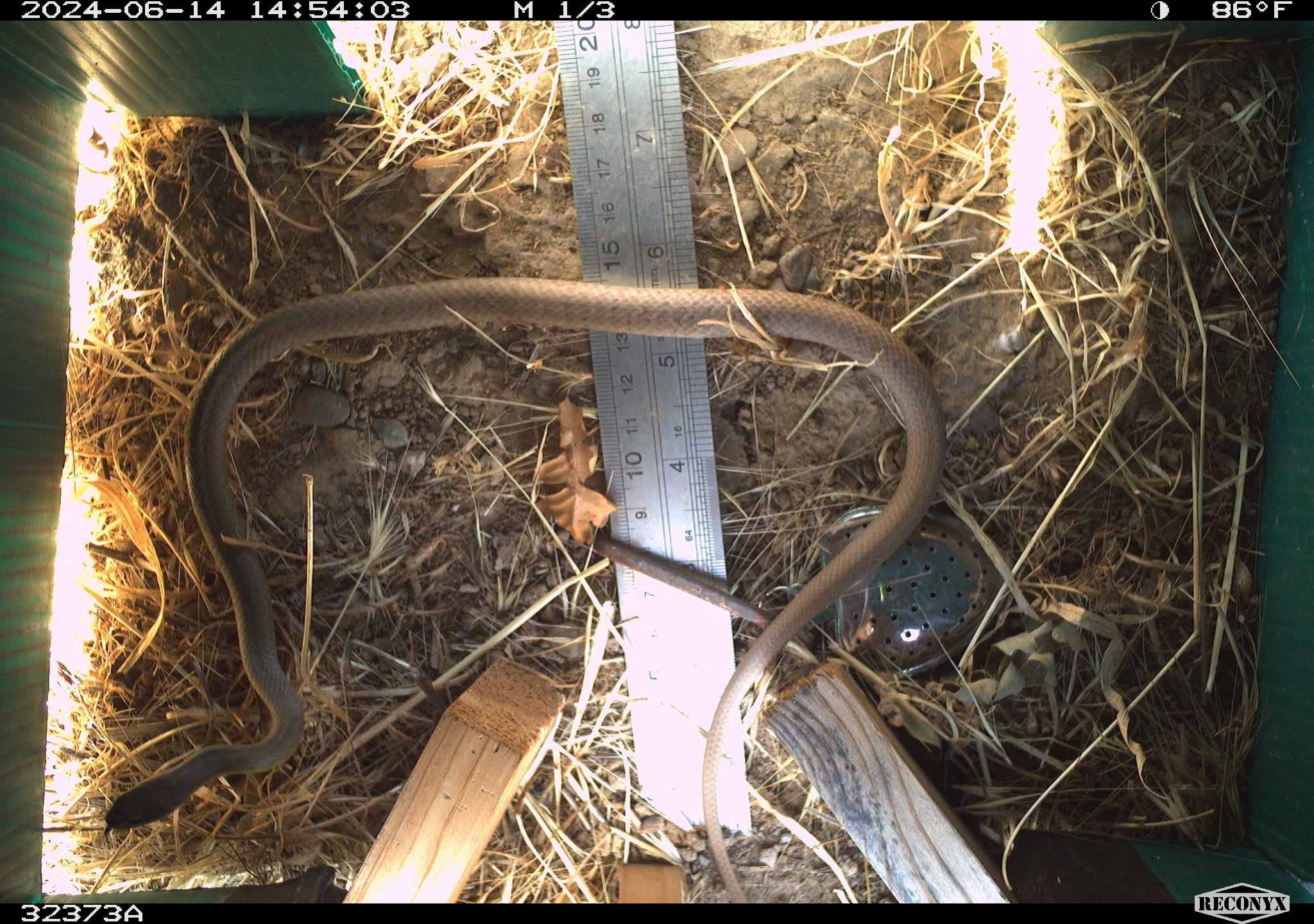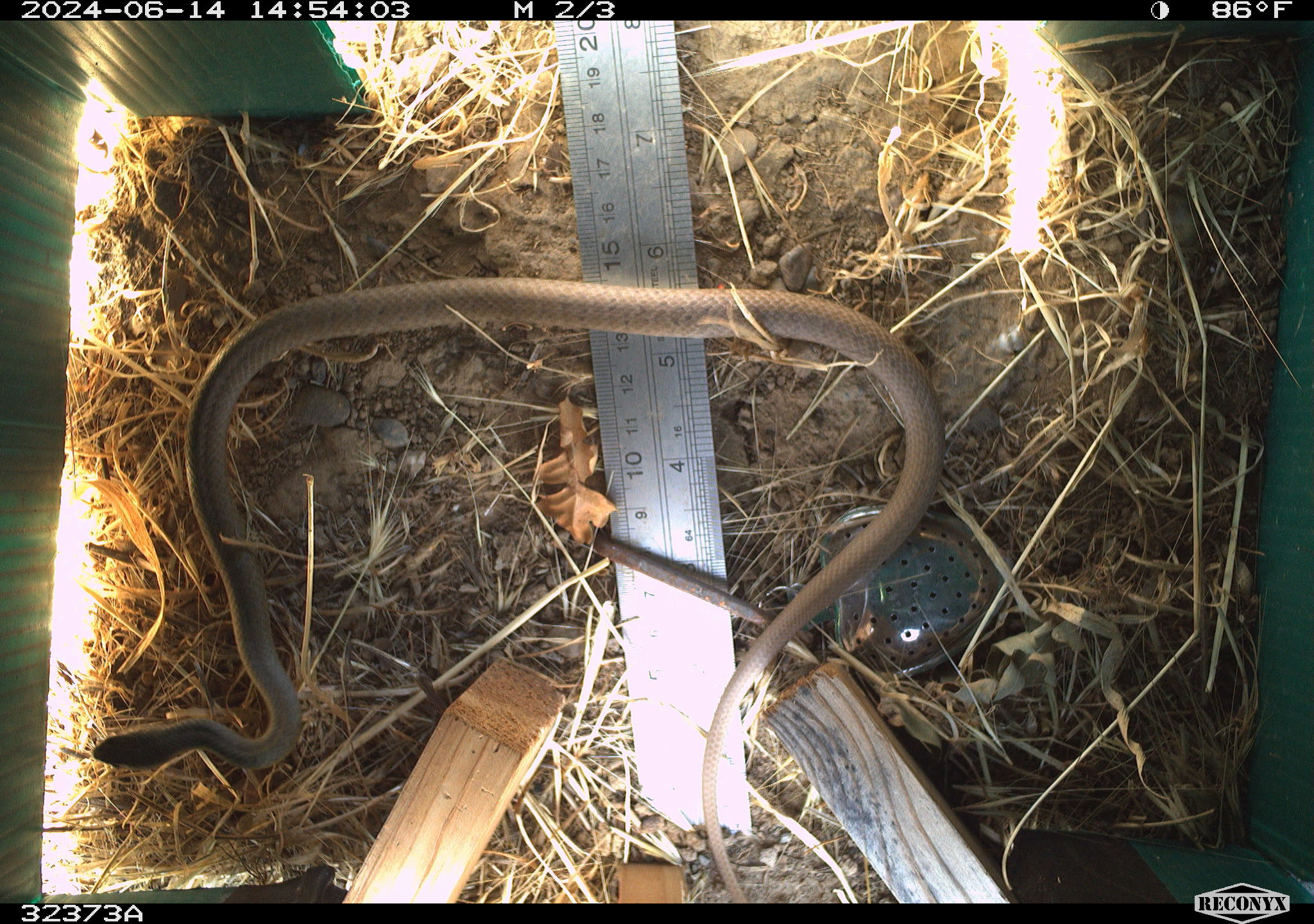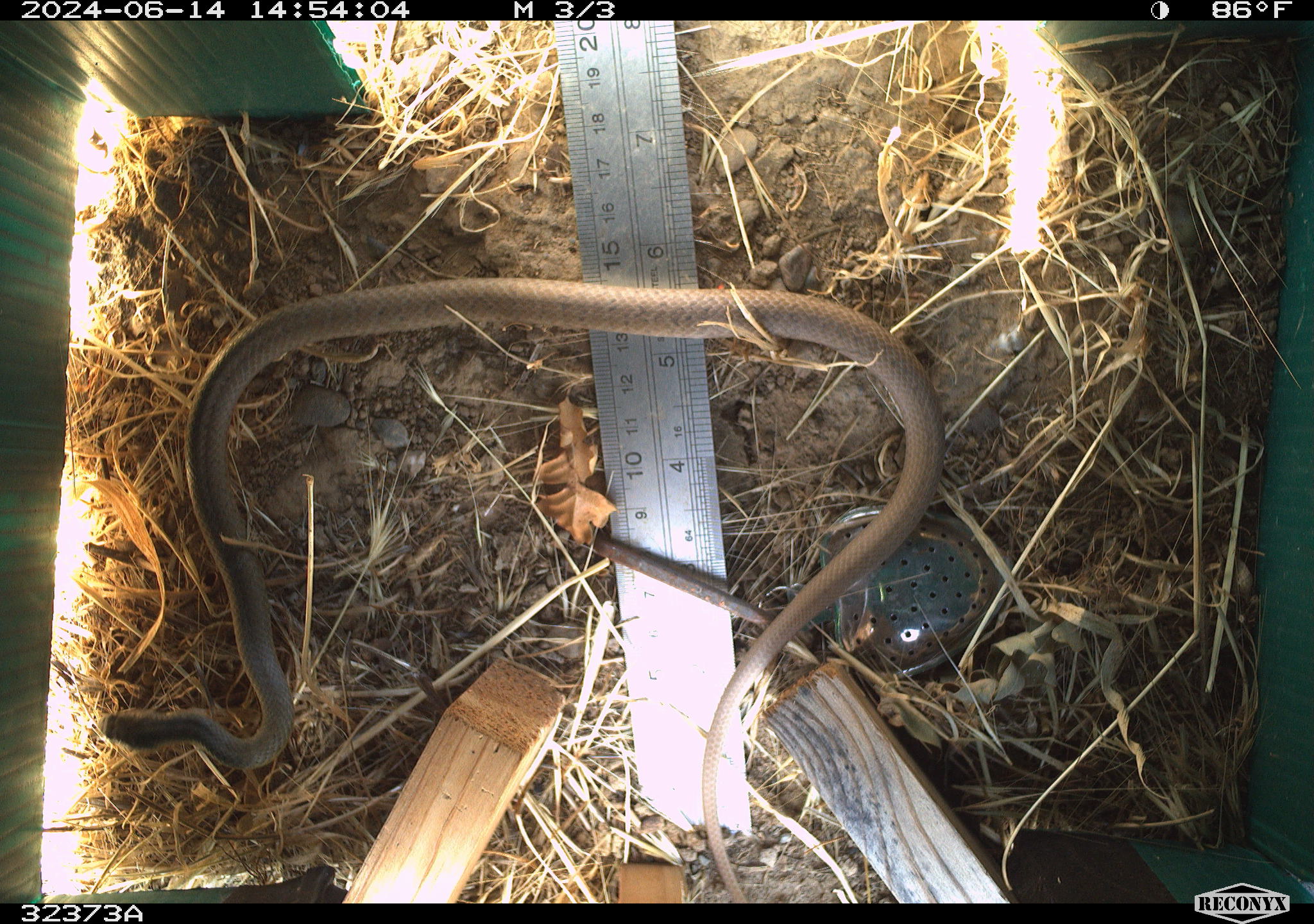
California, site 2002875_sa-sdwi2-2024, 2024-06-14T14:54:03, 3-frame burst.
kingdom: Animalia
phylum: Chordata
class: Reptilia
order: Squamata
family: Colubridae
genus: Coluber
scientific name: Coluber constrictor mormon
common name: western yellow-bellied racer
Western yellow-bellied racer (Coluber constrictor mormon).